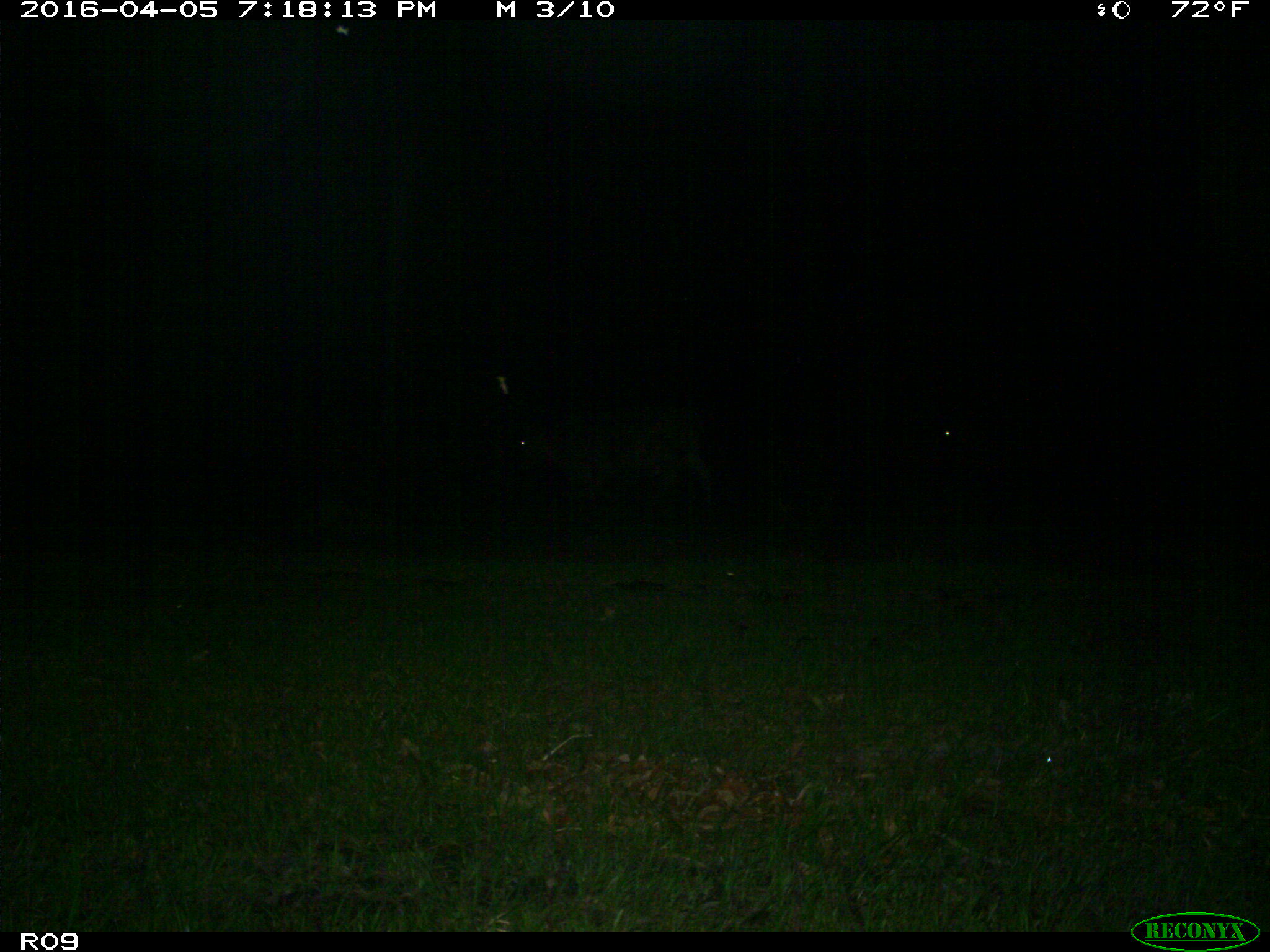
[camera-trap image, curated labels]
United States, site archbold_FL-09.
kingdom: Animalia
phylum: Chordata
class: Mammalia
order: Artiodactyla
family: Bovidae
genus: Bos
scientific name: Bos taurus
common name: domestic cow